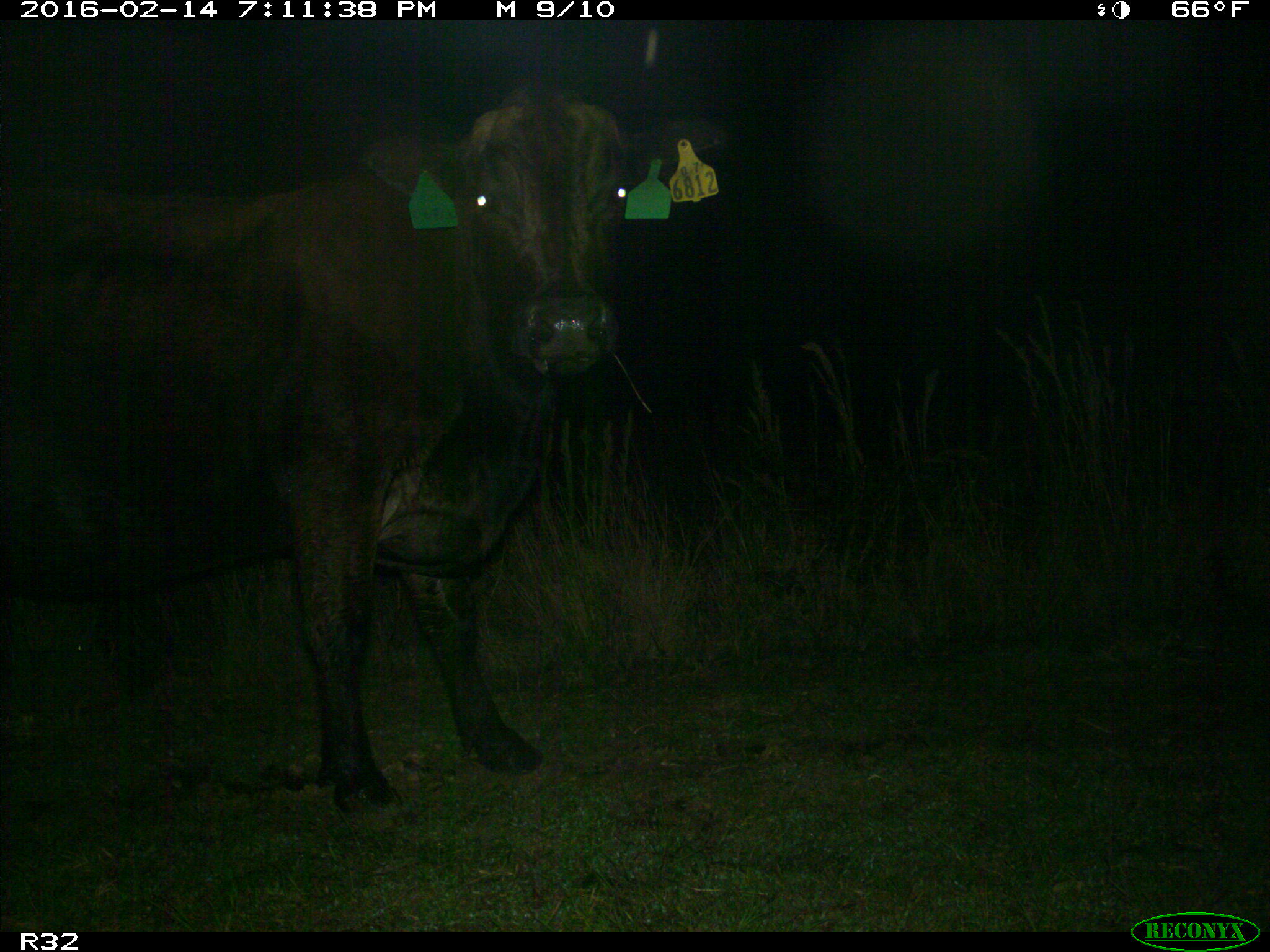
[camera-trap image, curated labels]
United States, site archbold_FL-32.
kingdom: Animalia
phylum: Chordata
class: Mammalia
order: Artiodactyla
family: Bovidae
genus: Bos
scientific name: Bos taurus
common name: domestic cow